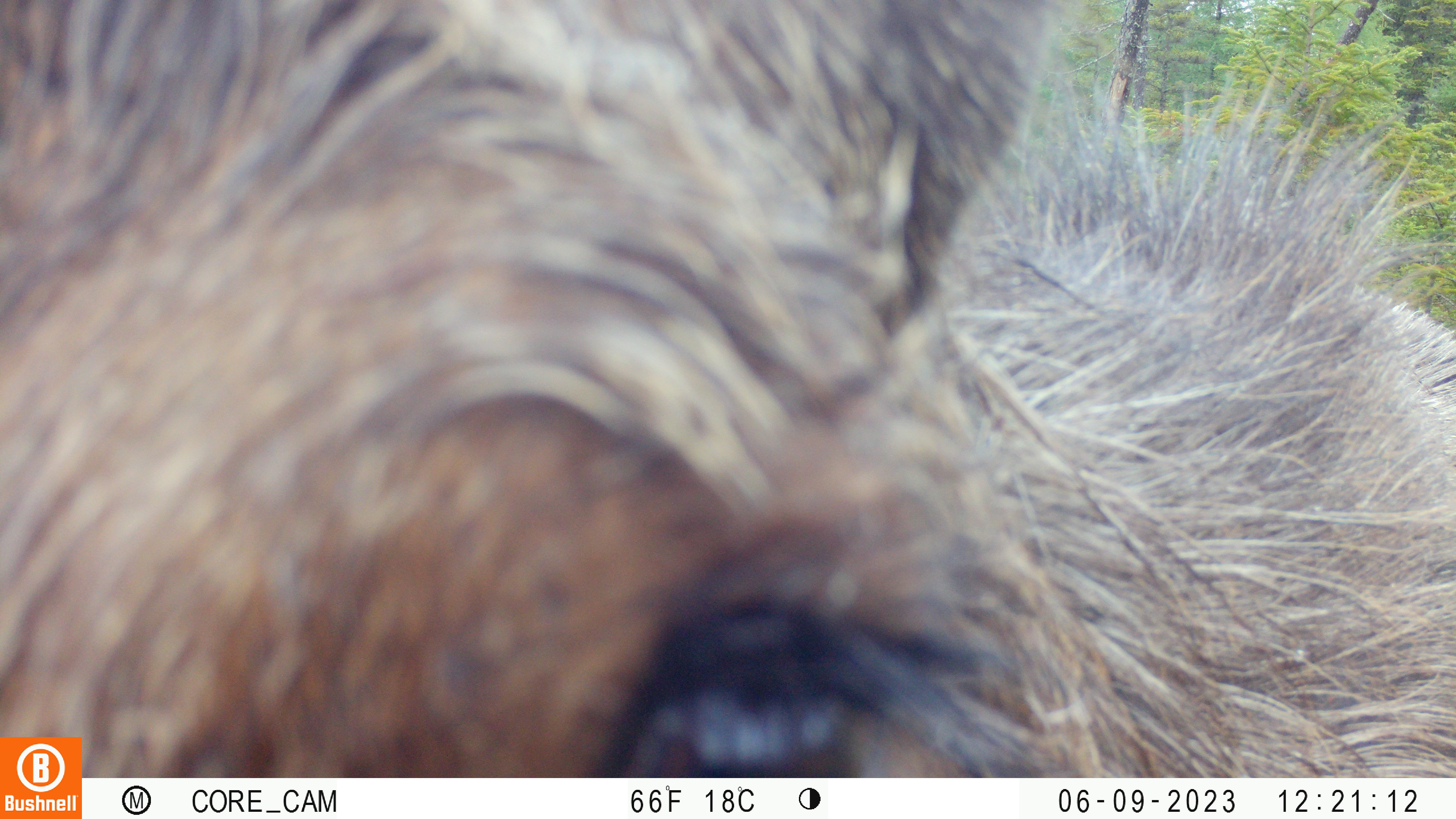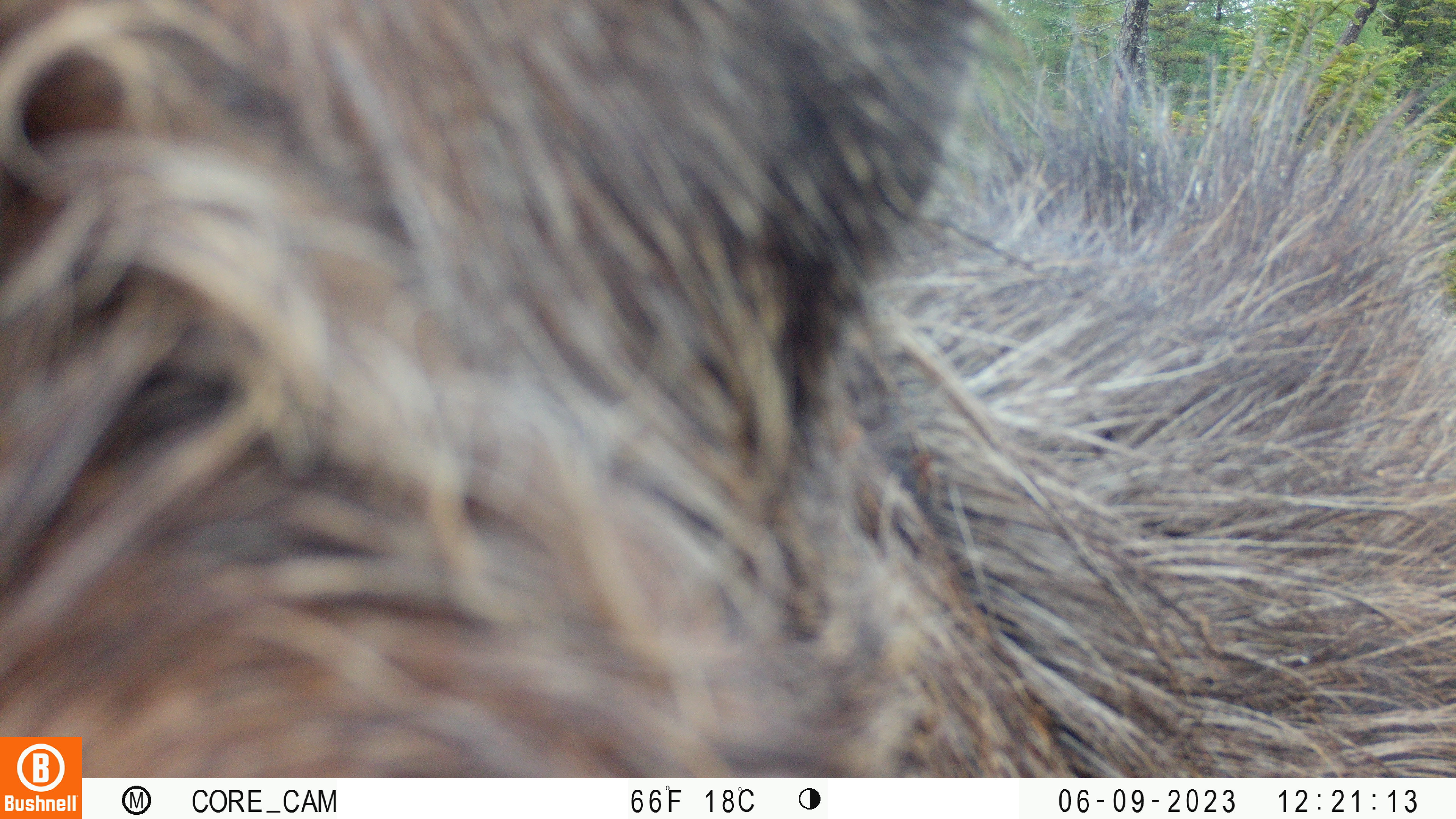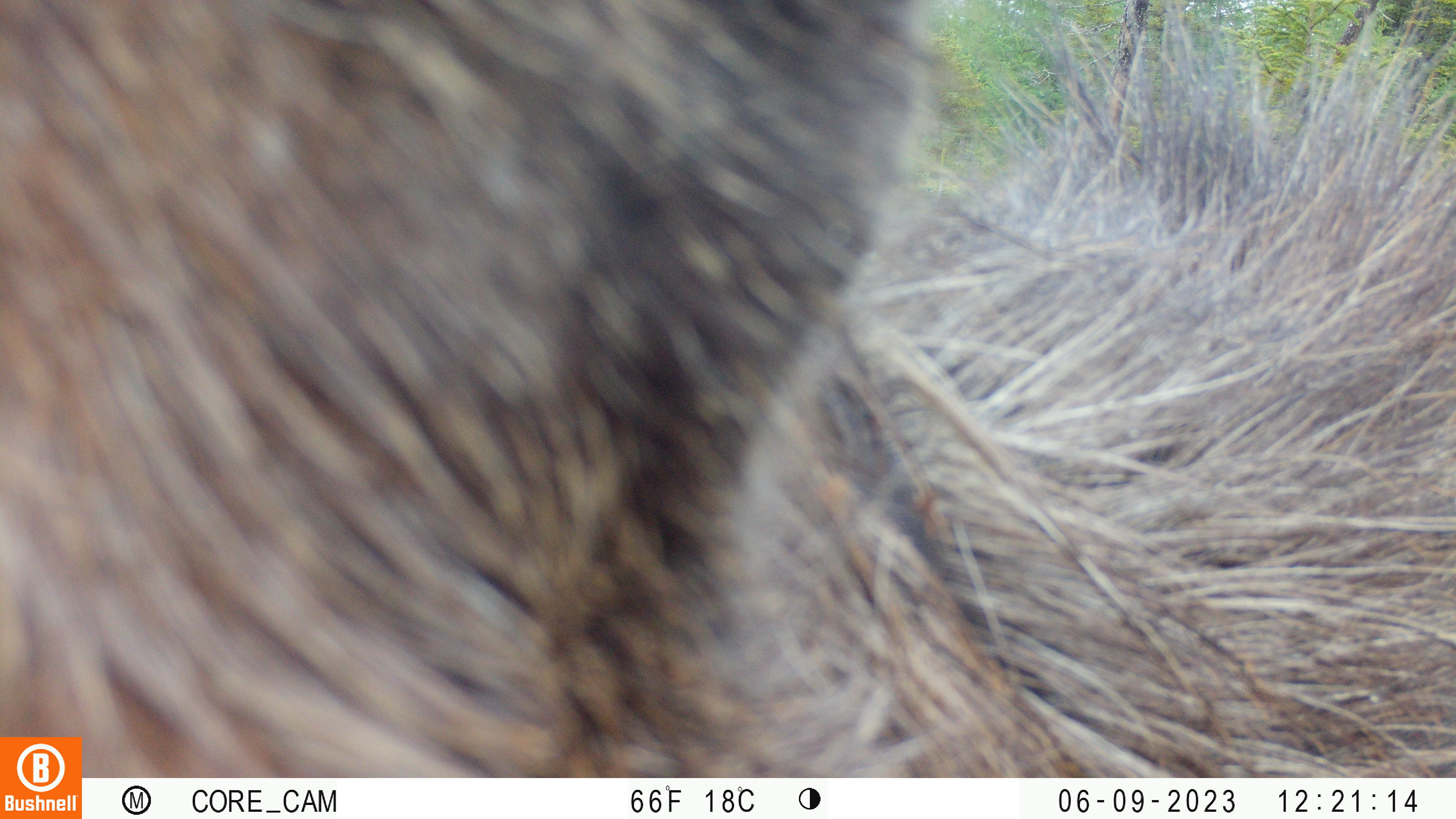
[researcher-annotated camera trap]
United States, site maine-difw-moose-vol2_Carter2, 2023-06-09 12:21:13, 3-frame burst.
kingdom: Animalia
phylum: Chordata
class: Mammalia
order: Artiodactyla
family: Cervidae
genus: Alces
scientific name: Alces alces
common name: moose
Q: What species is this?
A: Moose (Alces alces).